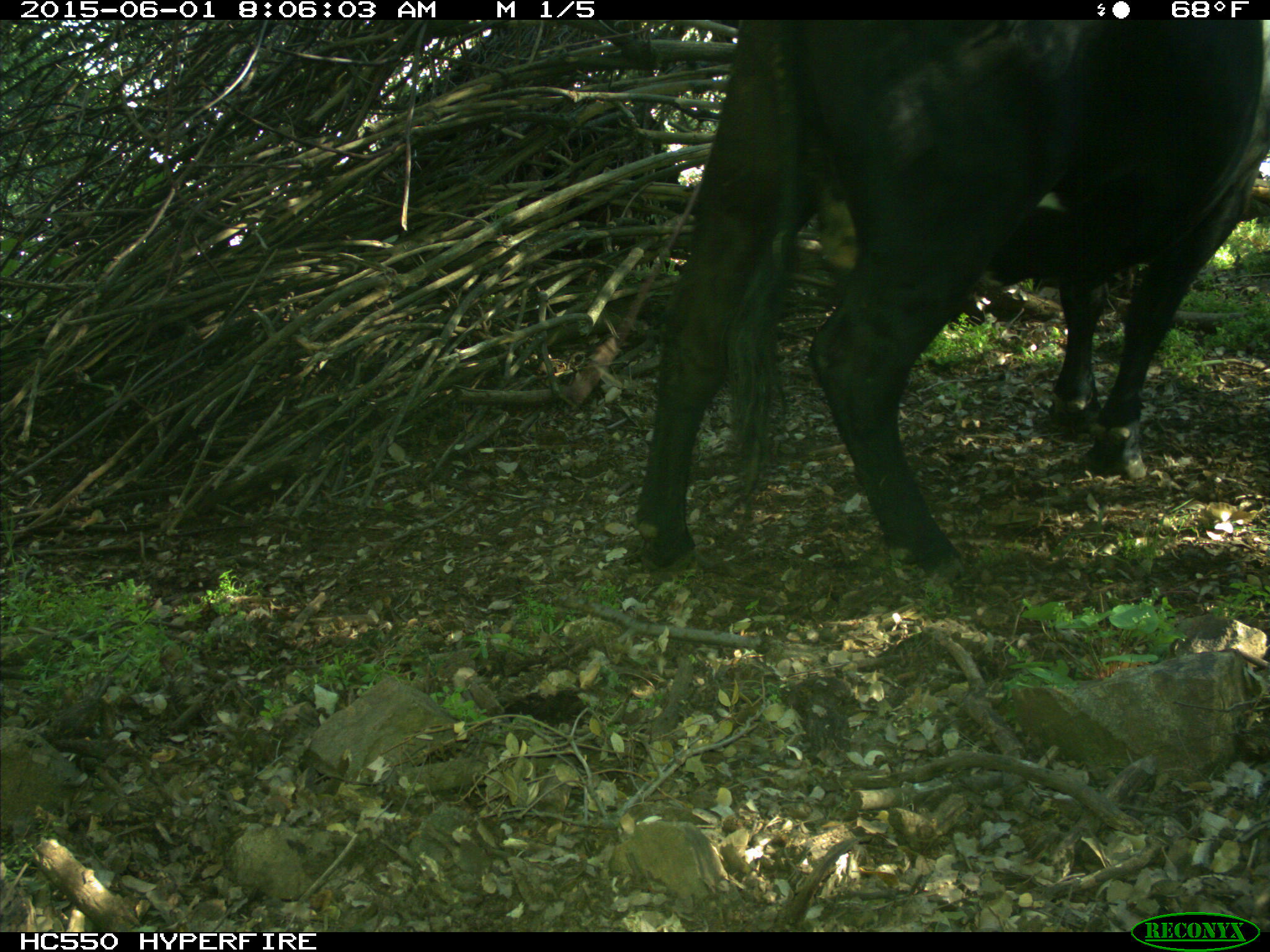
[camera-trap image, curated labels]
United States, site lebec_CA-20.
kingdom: Animalia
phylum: Chordata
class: Mammalia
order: Artiodactyla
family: Bovidae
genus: Bos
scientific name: Bos taurus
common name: domestic cow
Bos taurus (domestic cow).